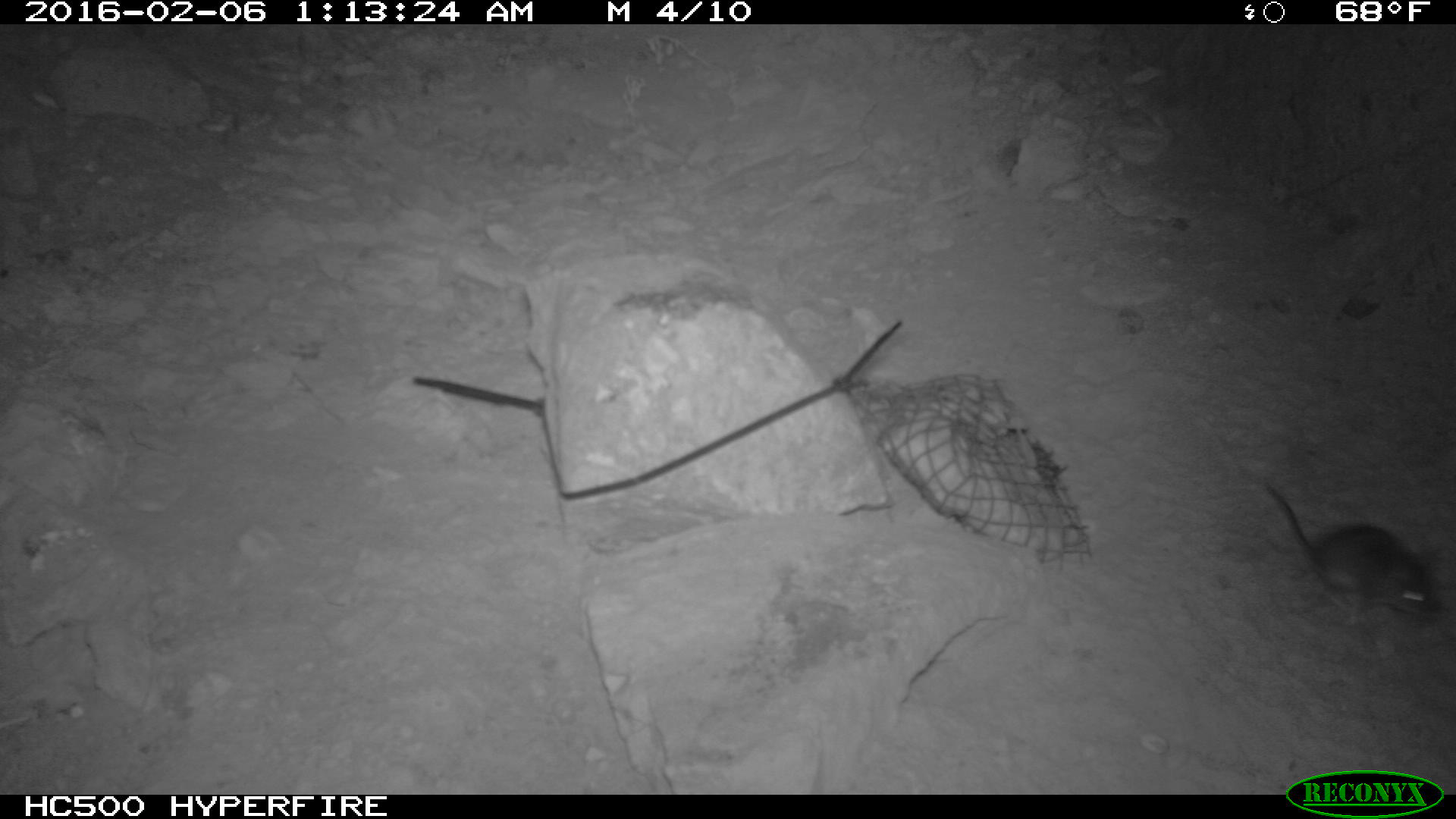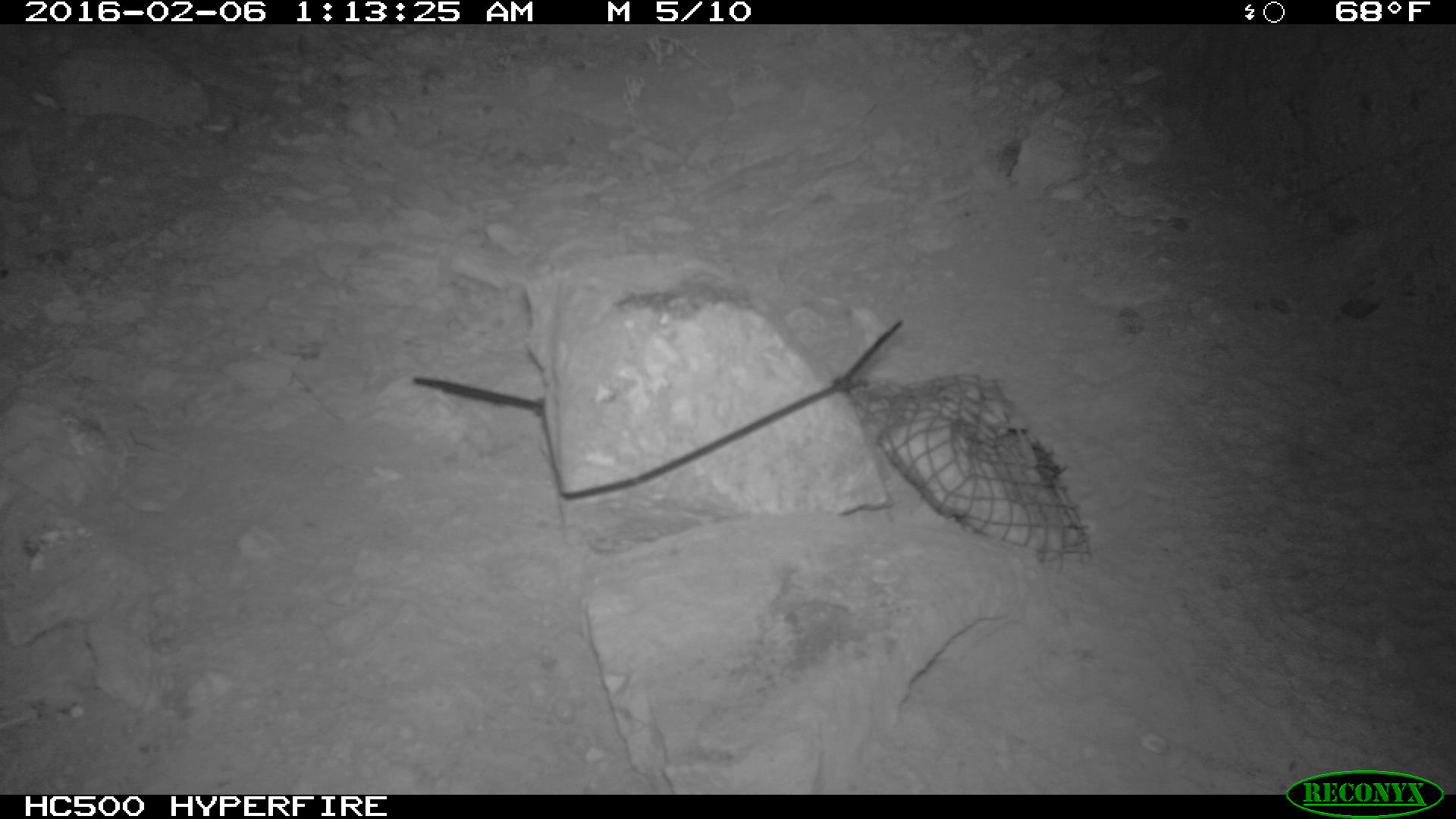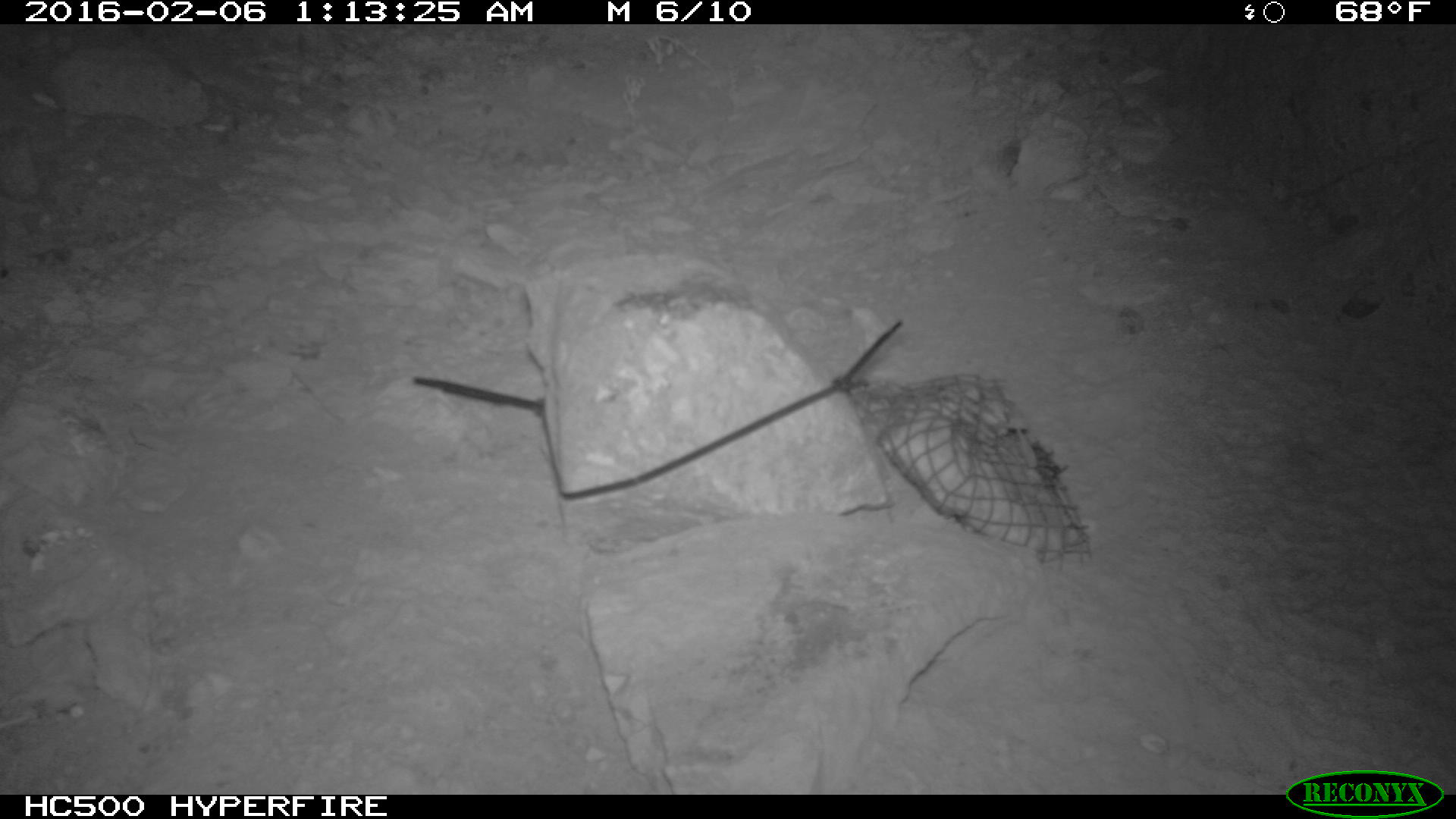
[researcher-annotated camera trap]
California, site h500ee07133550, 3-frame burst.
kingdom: Animalia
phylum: Chordata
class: Mammalia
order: Rodentia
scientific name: Rodentia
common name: rodent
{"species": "rodent (Rodentia)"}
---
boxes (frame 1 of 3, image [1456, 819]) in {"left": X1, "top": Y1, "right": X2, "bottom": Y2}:
rodent: {"left": 1261, "top": 480, "right": 1445, "bottom": 620}